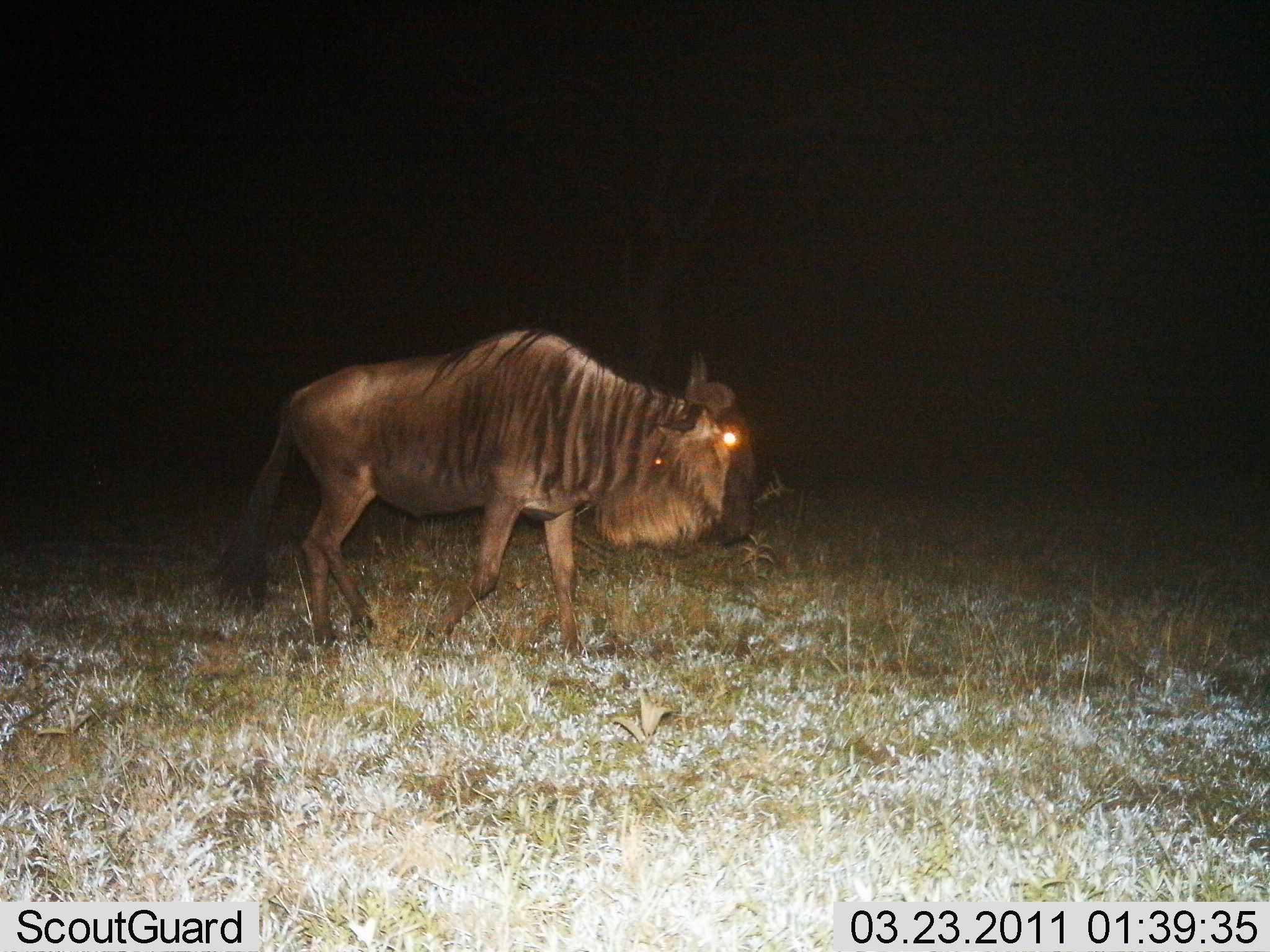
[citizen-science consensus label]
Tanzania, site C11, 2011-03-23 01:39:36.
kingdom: Animalia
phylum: Chordata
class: Mammalia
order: Artiodactyla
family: Bovidae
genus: Connochaetes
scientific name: Connochaetes taurinus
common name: blue wildebeest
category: wildebeest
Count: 1.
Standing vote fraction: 8%.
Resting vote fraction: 0%.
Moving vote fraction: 92%.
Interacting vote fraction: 0%.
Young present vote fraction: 0%.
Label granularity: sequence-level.